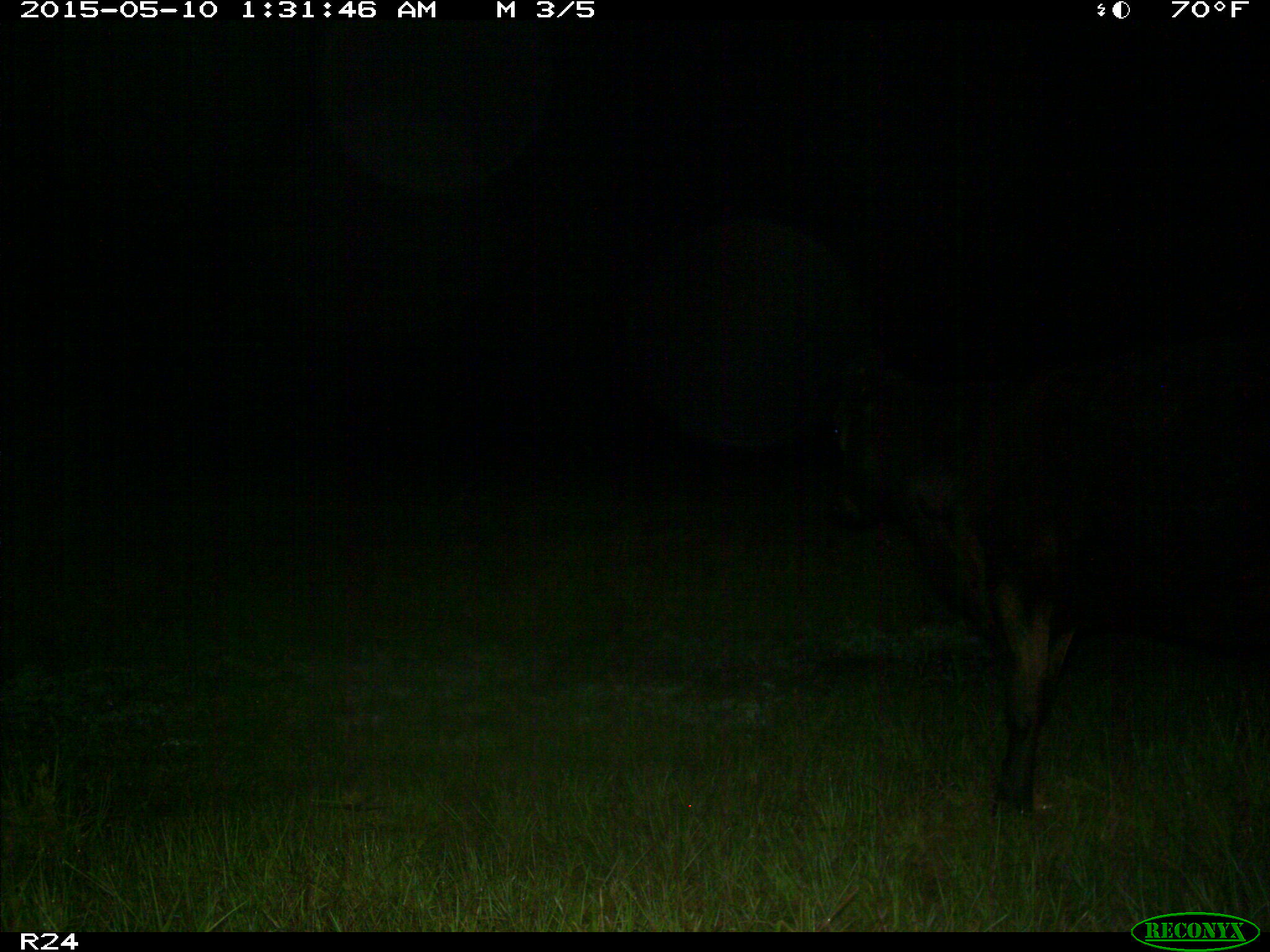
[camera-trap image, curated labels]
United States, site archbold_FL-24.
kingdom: Animalia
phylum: Chordata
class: Mammalia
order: Artiodactyla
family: Bovidae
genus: Bos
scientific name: Bos taurus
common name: domestic cow